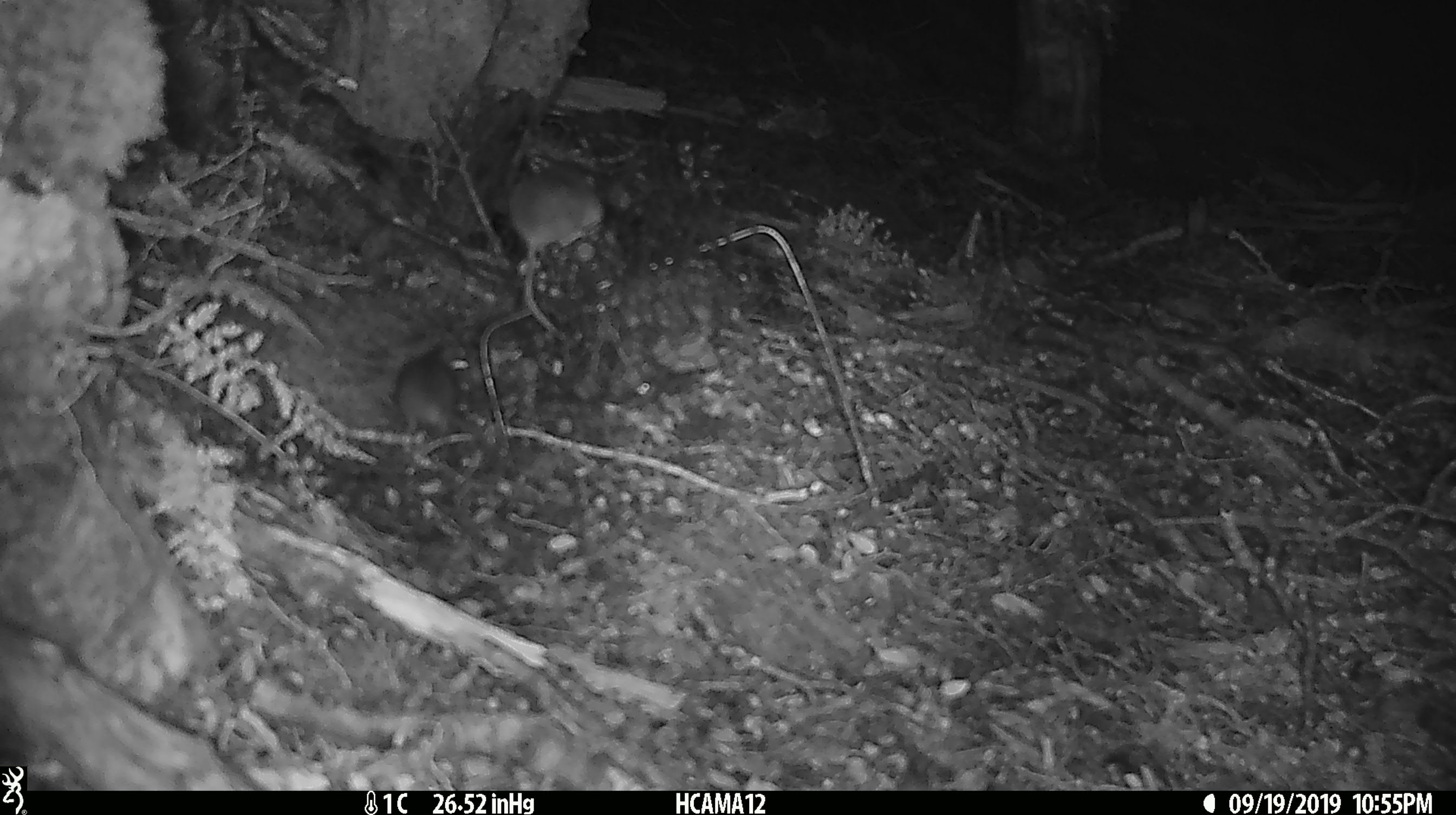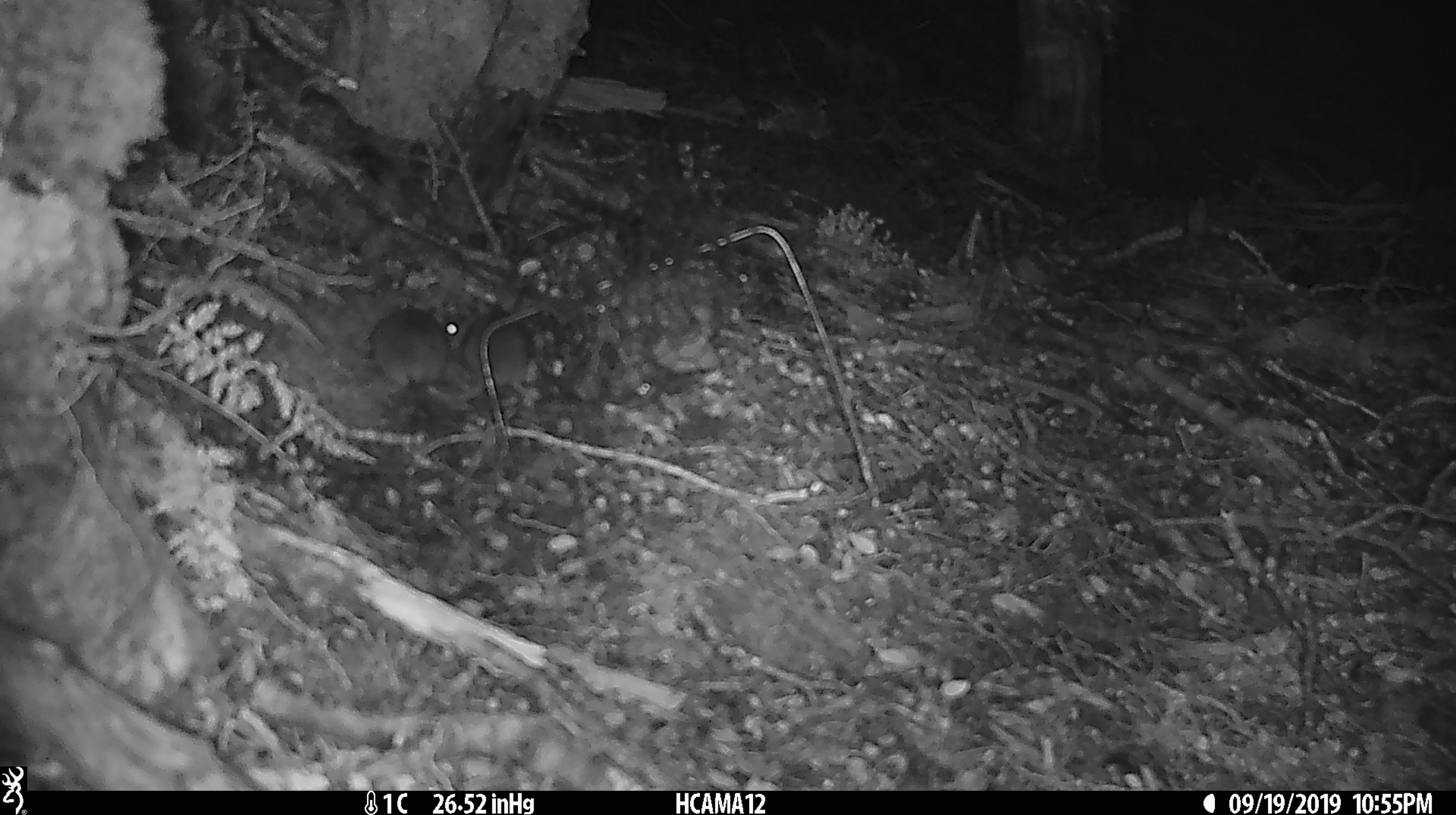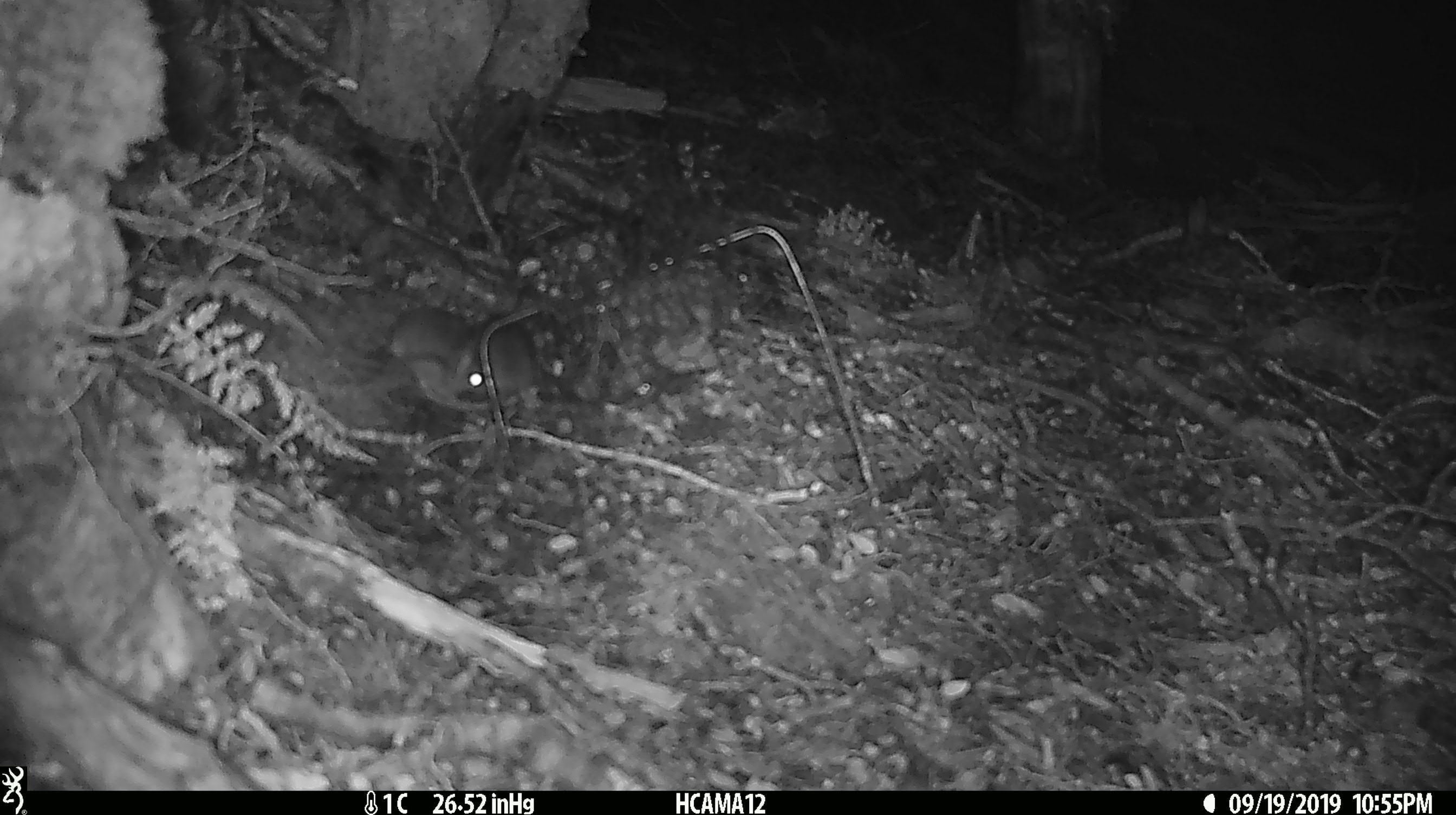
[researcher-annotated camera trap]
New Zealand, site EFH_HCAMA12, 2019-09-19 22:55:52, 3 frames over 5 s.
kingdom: Animalia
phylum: Chordata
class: Mammalia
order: Rodentia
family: Muridae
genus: Mus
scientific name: Mus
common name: mouse